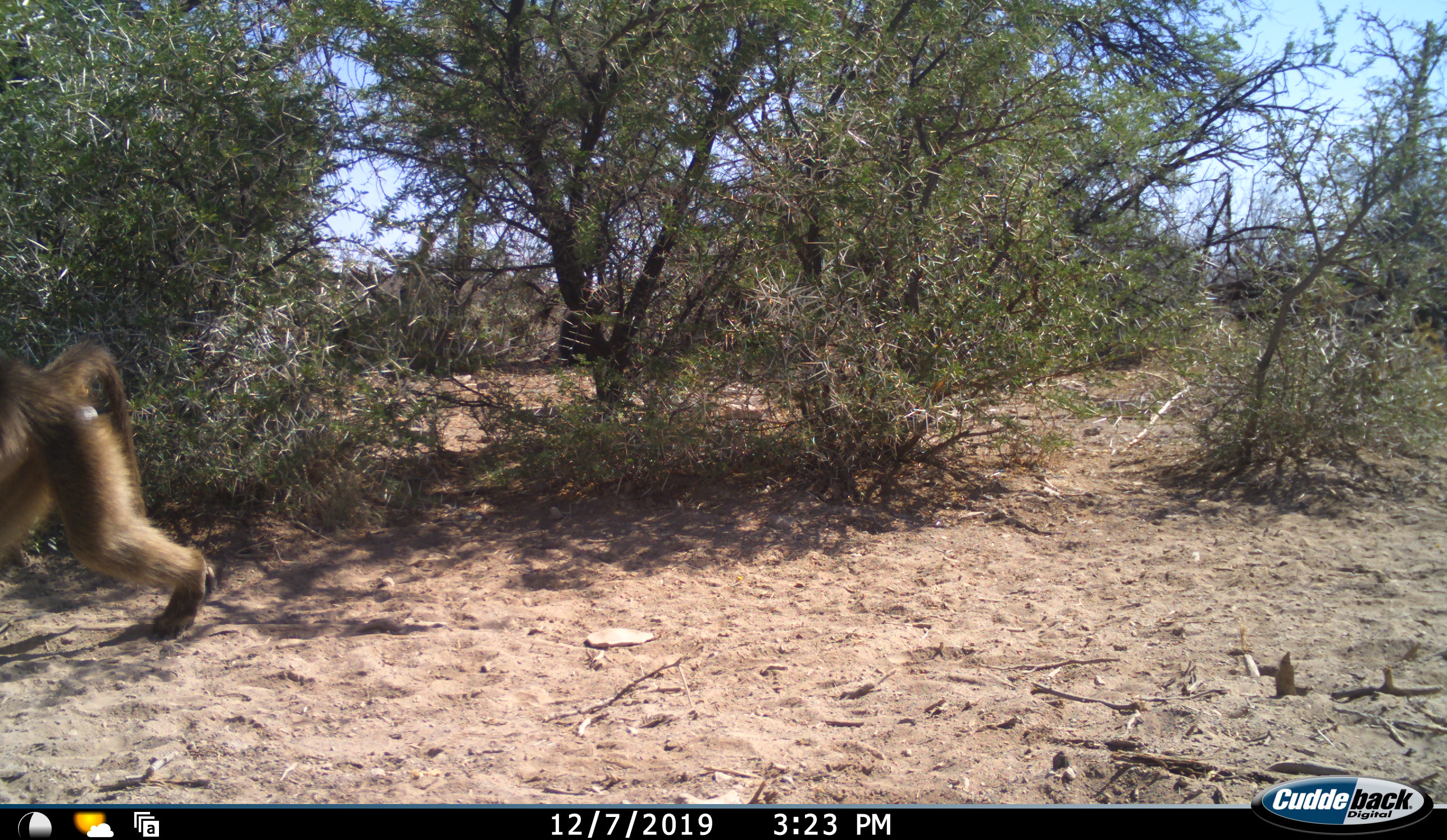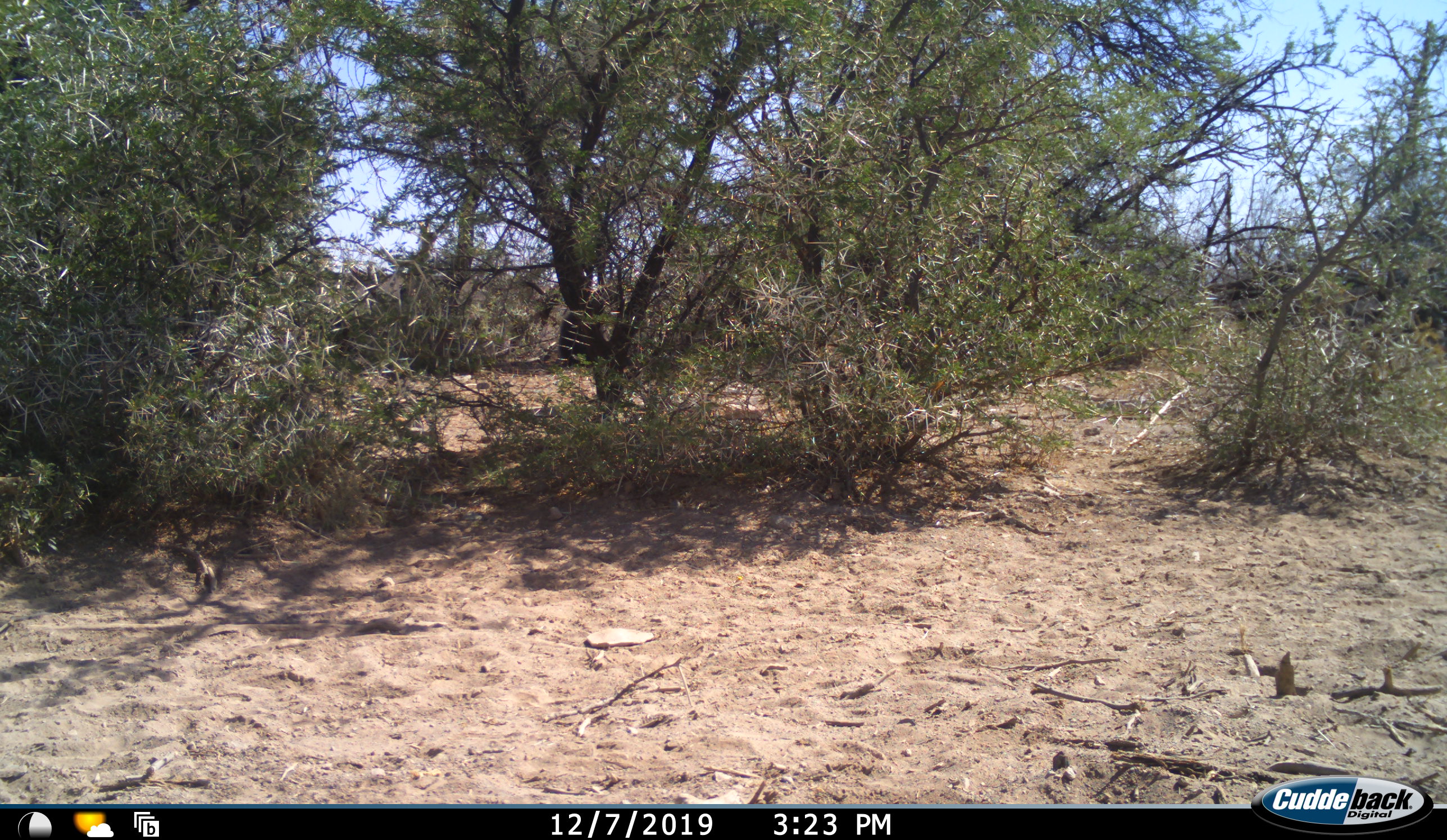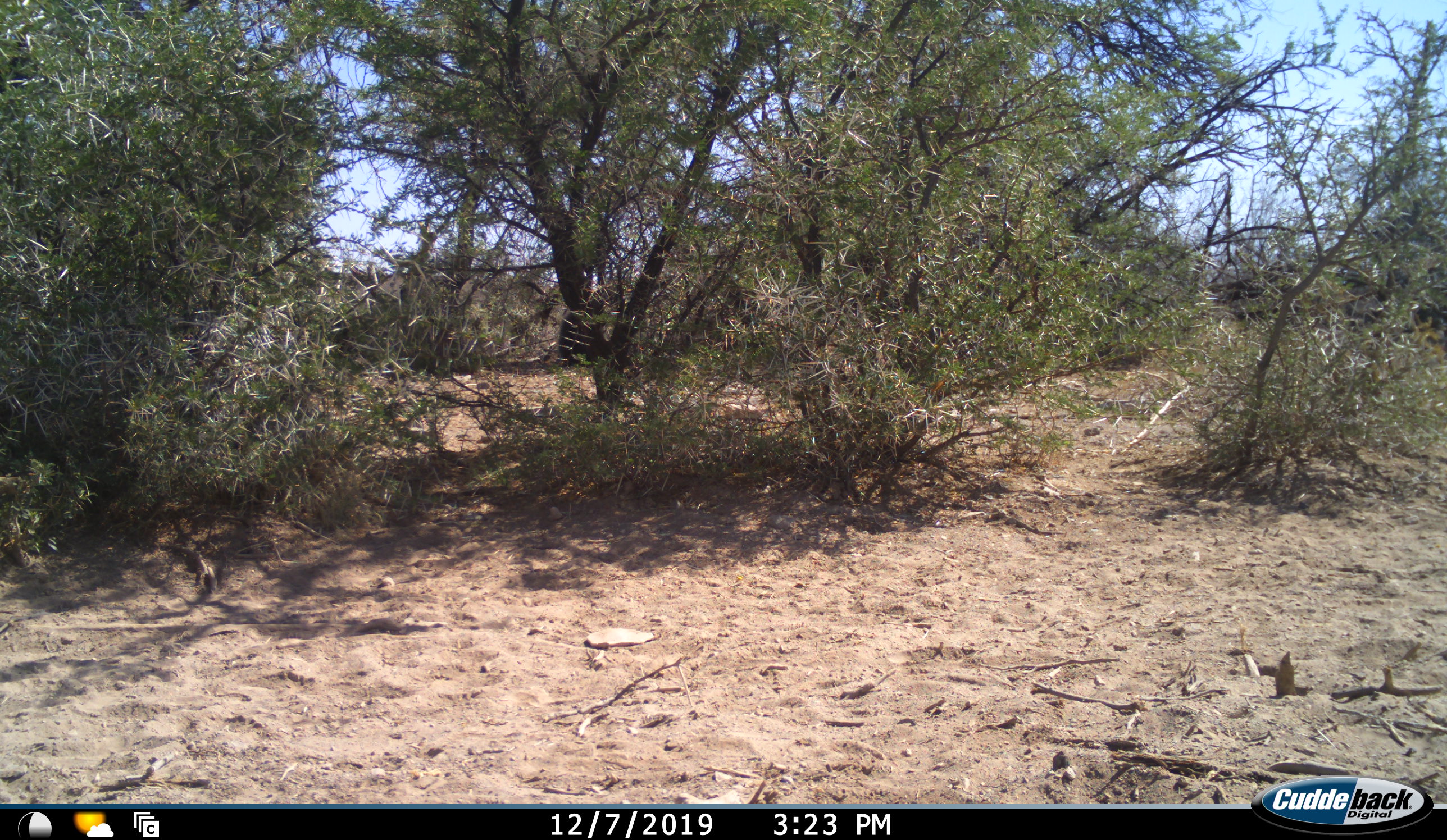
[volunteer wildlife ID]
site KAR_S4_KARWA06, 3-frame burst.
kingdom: Animalia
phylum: Chordata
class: Mammalia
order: Primates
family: Cercopithecidae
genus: Papio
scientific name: Papio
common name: baboon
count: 1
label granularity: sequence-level